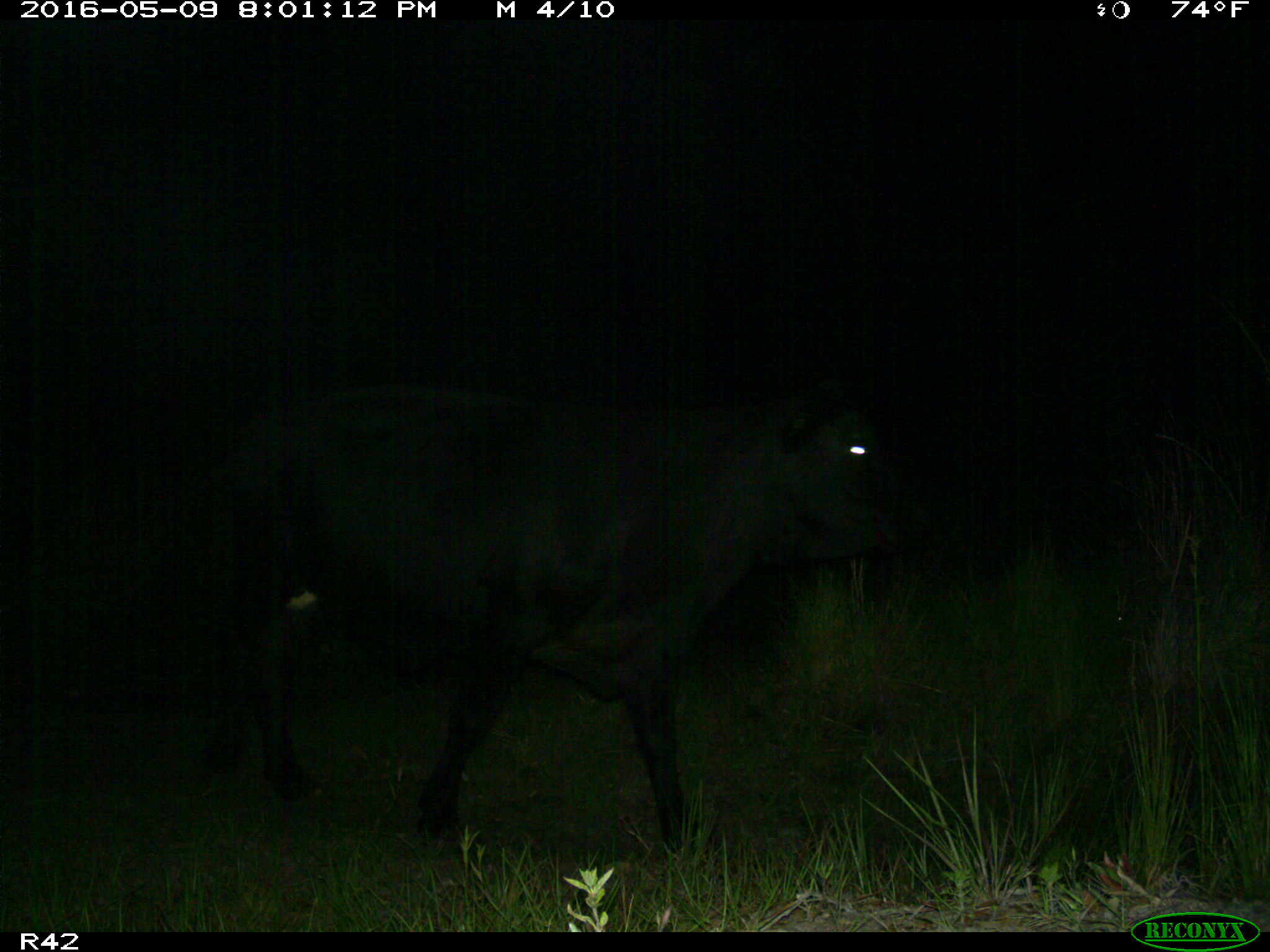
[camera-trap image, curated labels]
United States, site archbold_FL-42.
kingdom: Animalia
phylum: Chordata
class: Mammalia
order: Artiodactyla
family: Bovidae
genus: Bos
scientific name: Bos taurus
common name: domestic cow